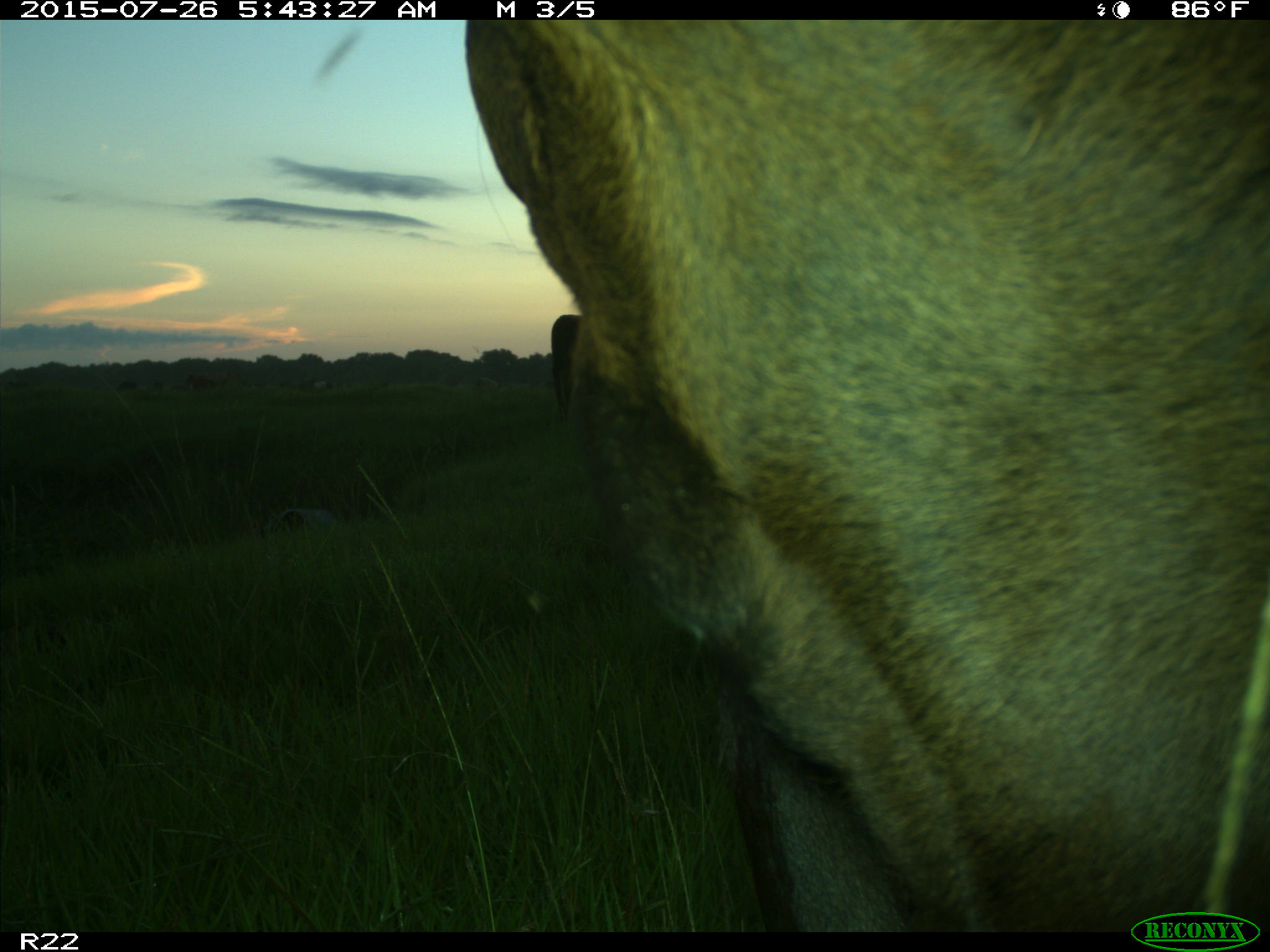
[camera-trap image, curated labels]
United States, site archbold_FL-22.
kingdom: Animalia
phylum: Chordata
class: Mammalia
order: Artiodactyla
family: Bovidae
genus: Bos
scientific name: Bos taurus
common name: domestic cow